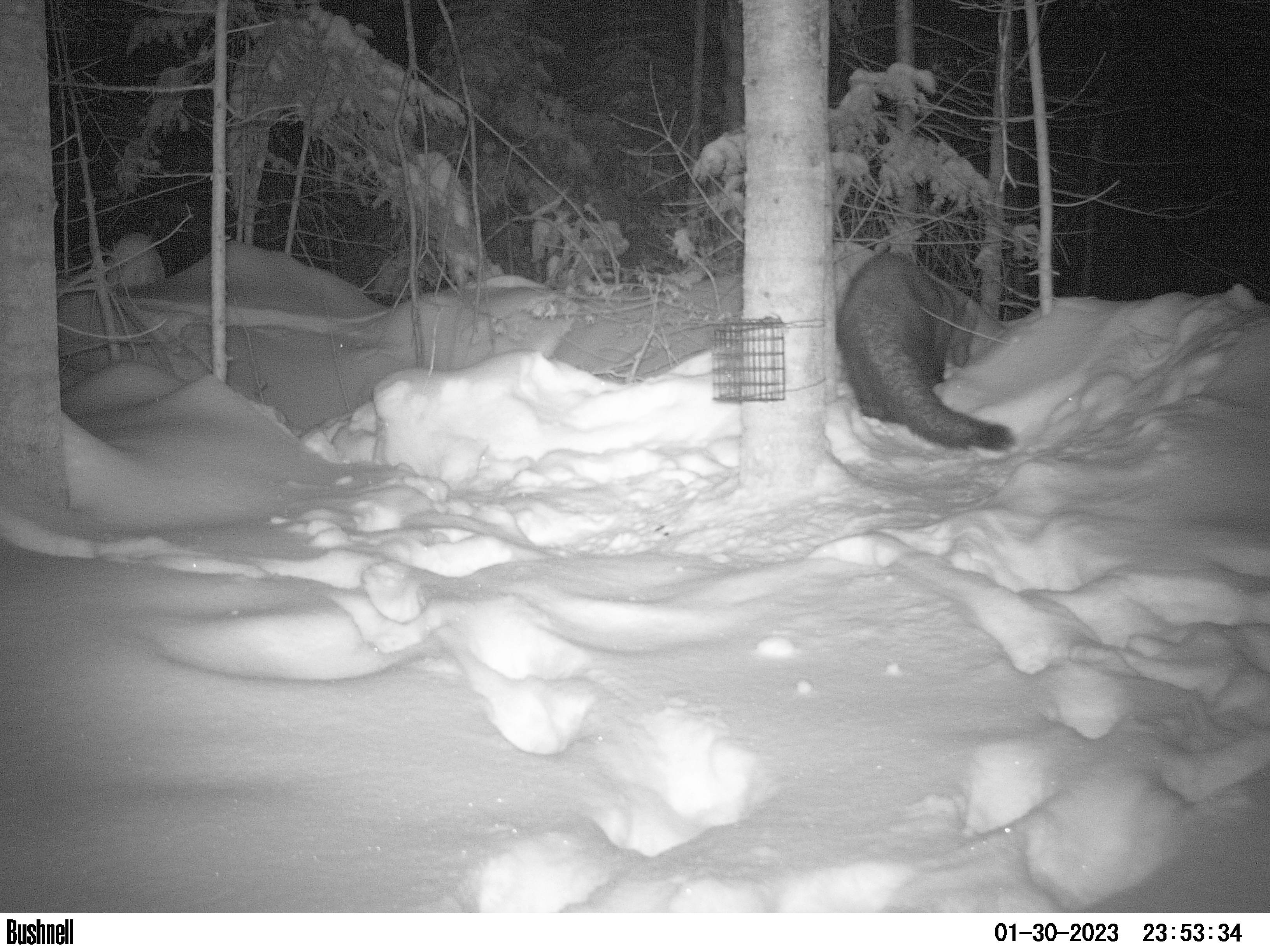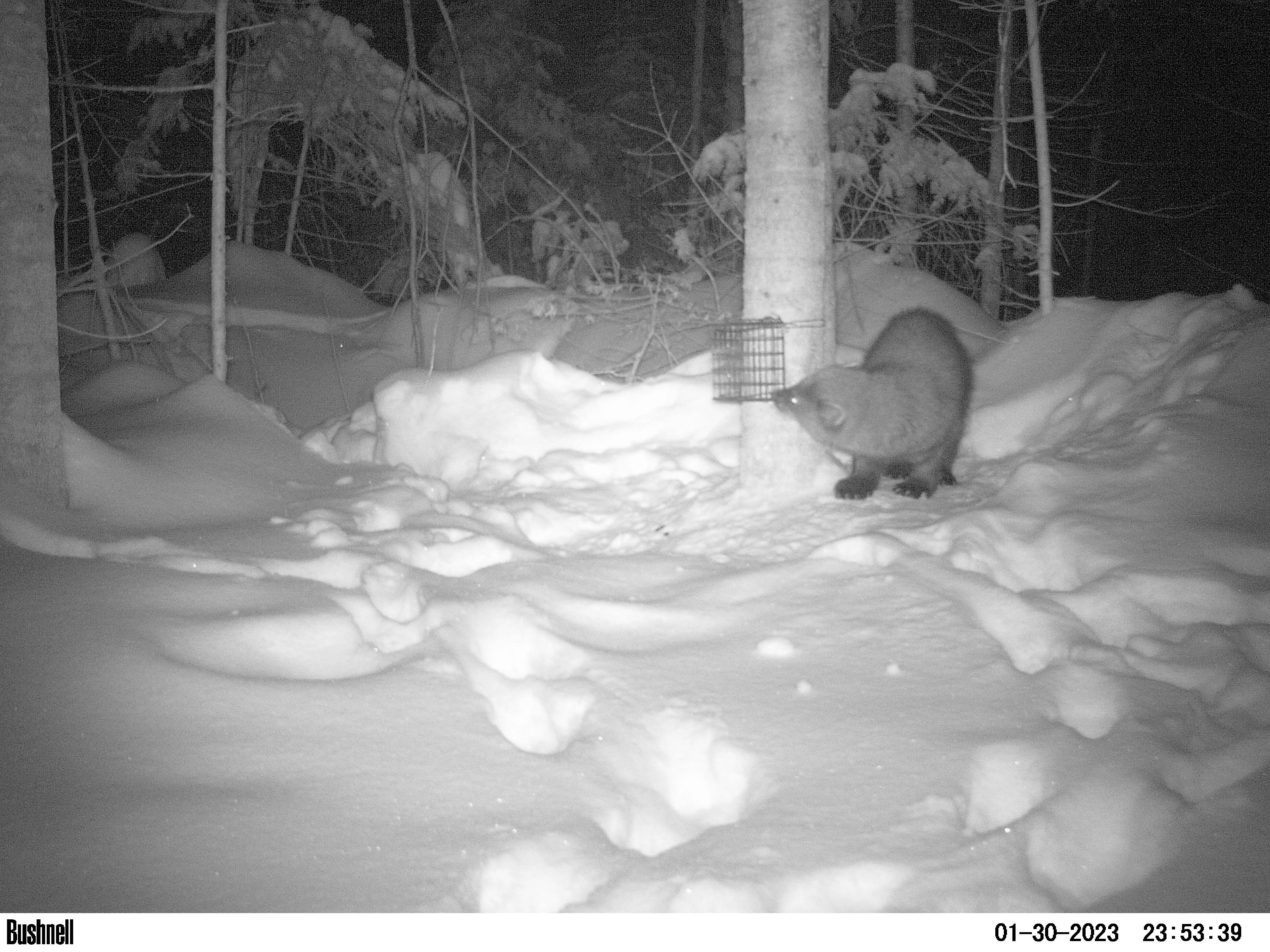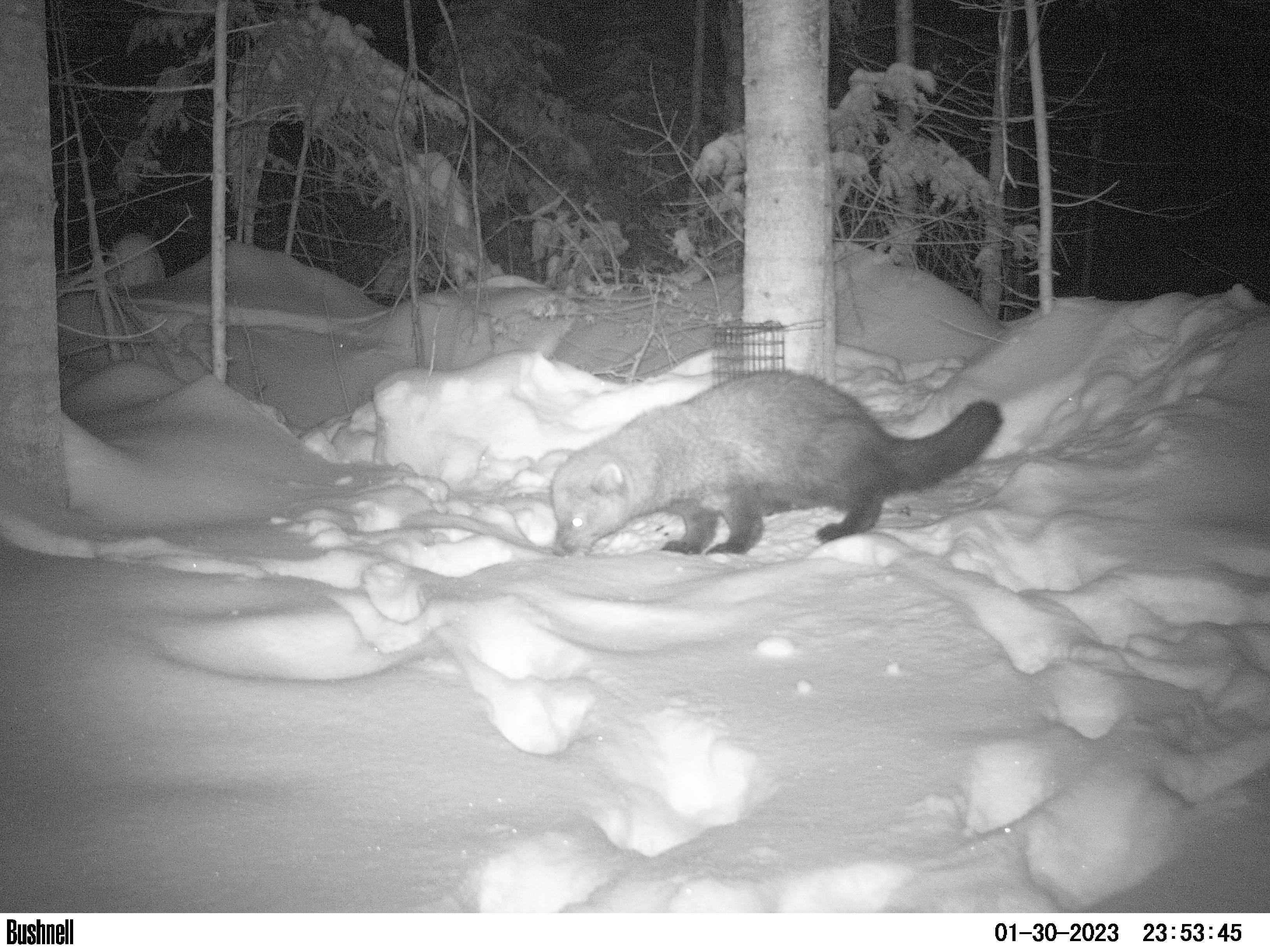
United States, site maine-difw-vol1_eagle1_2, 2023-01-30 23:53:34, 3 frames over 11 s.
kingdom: Animalia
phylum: Chordata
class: Mammalia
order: Carnivora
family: Mustelidae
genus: Pekania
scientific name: Pekania pennanti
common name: fisher